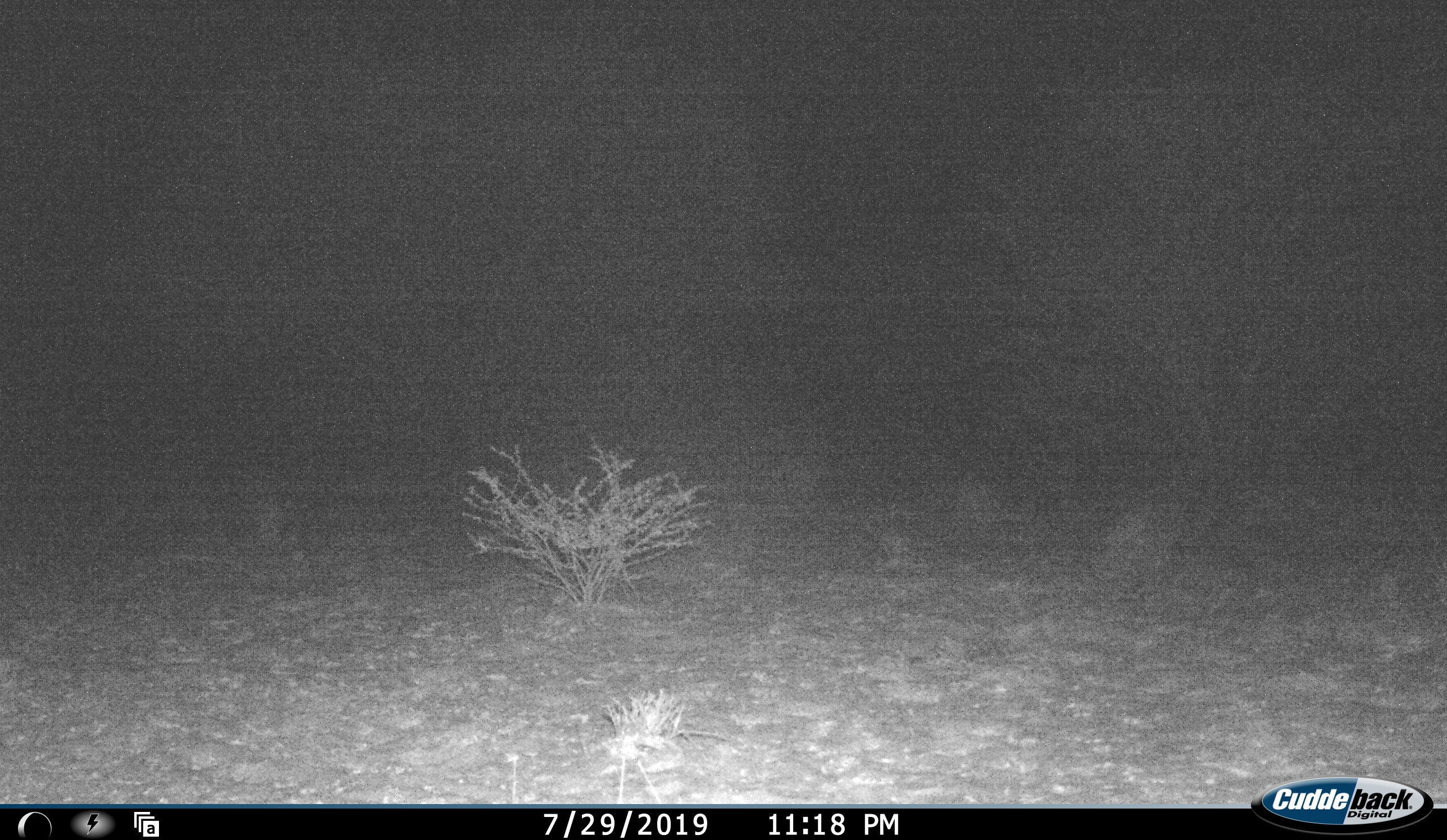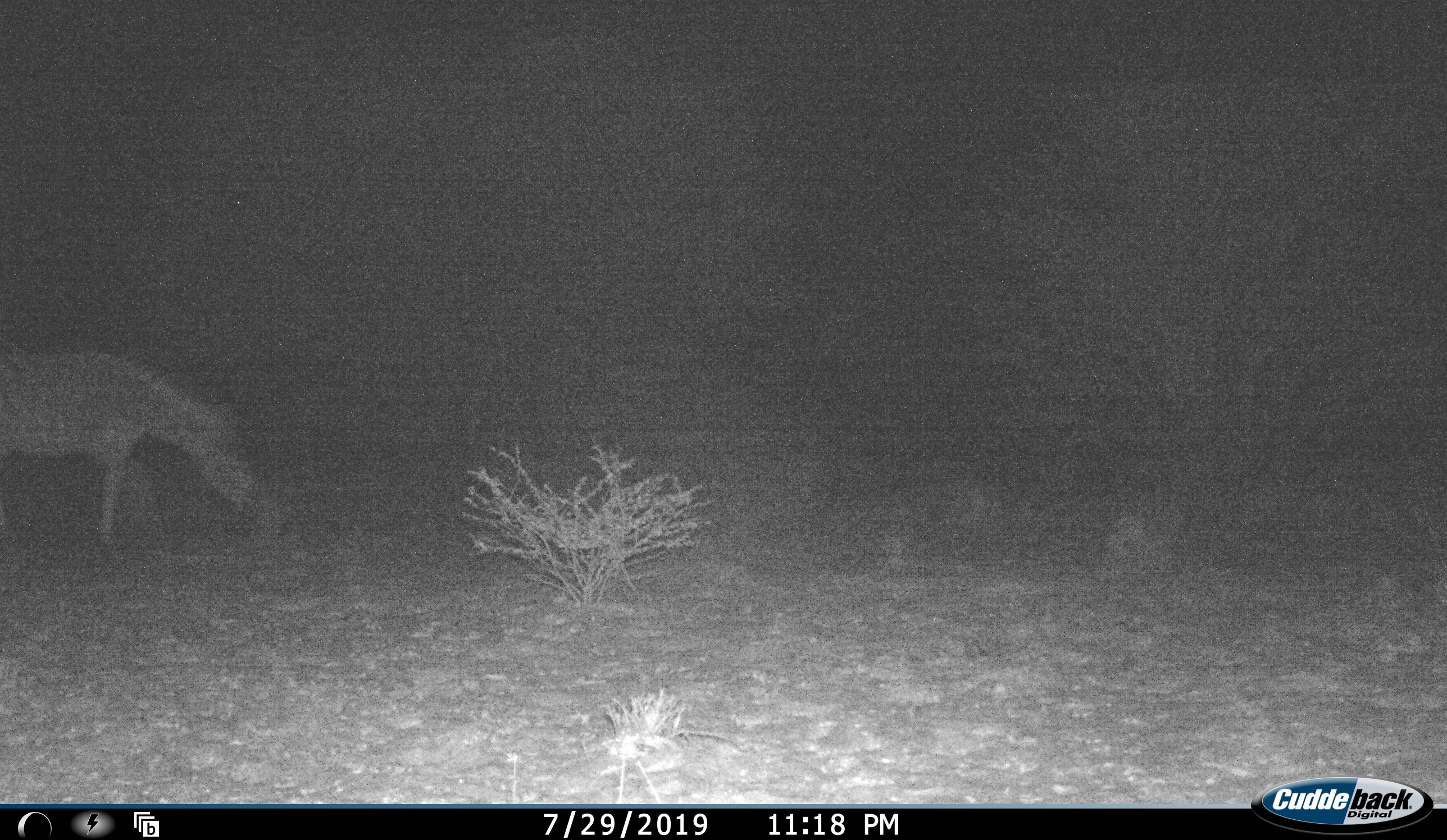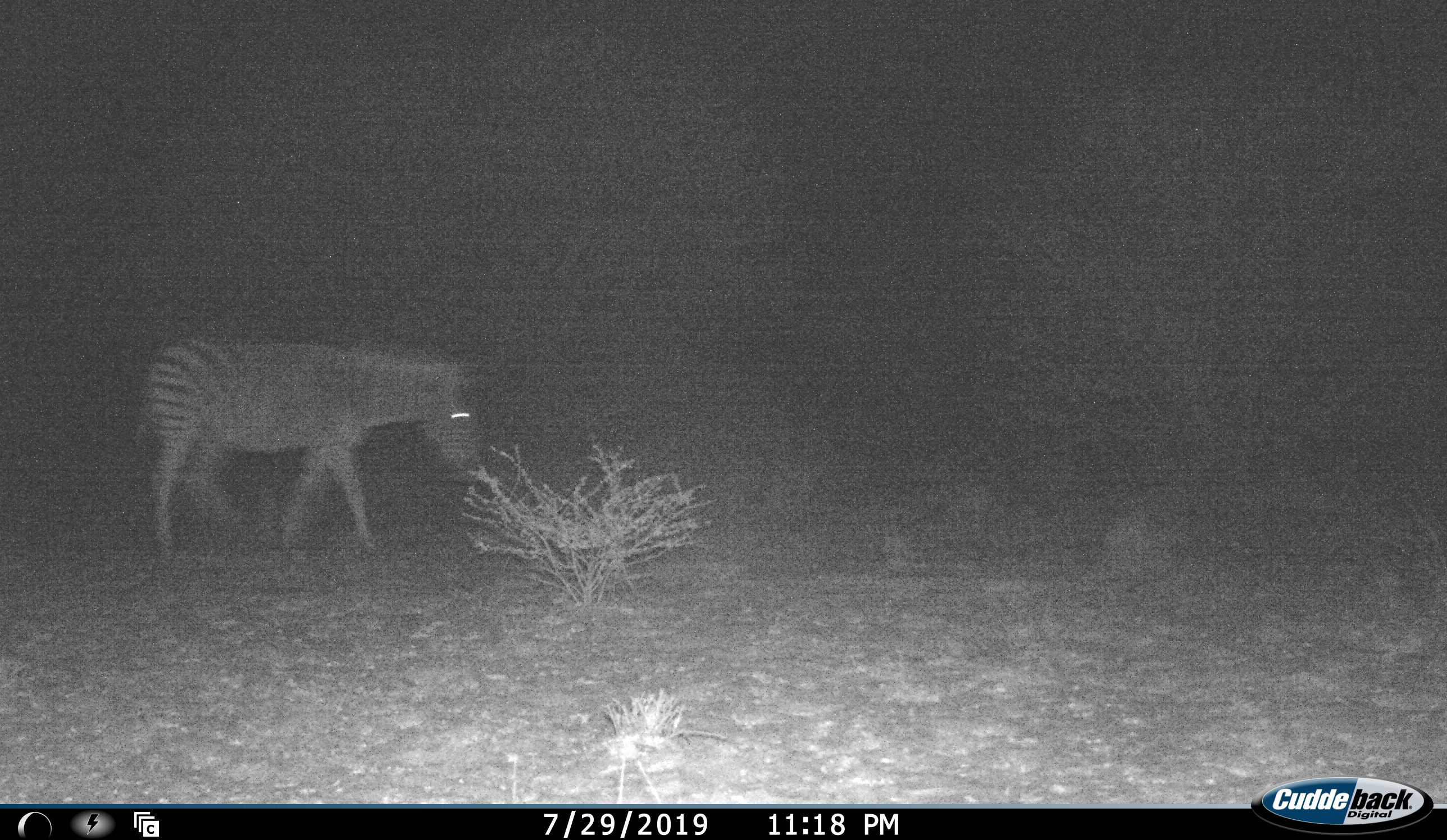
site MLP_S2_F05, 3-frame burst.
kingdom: Animalia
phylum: Chordata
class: Mammalia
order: Perissodactyla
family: Equidae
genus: Equus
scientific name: Equus quagga burchellii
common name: burchell's zebra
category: zebraburchells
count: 1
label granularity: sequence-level